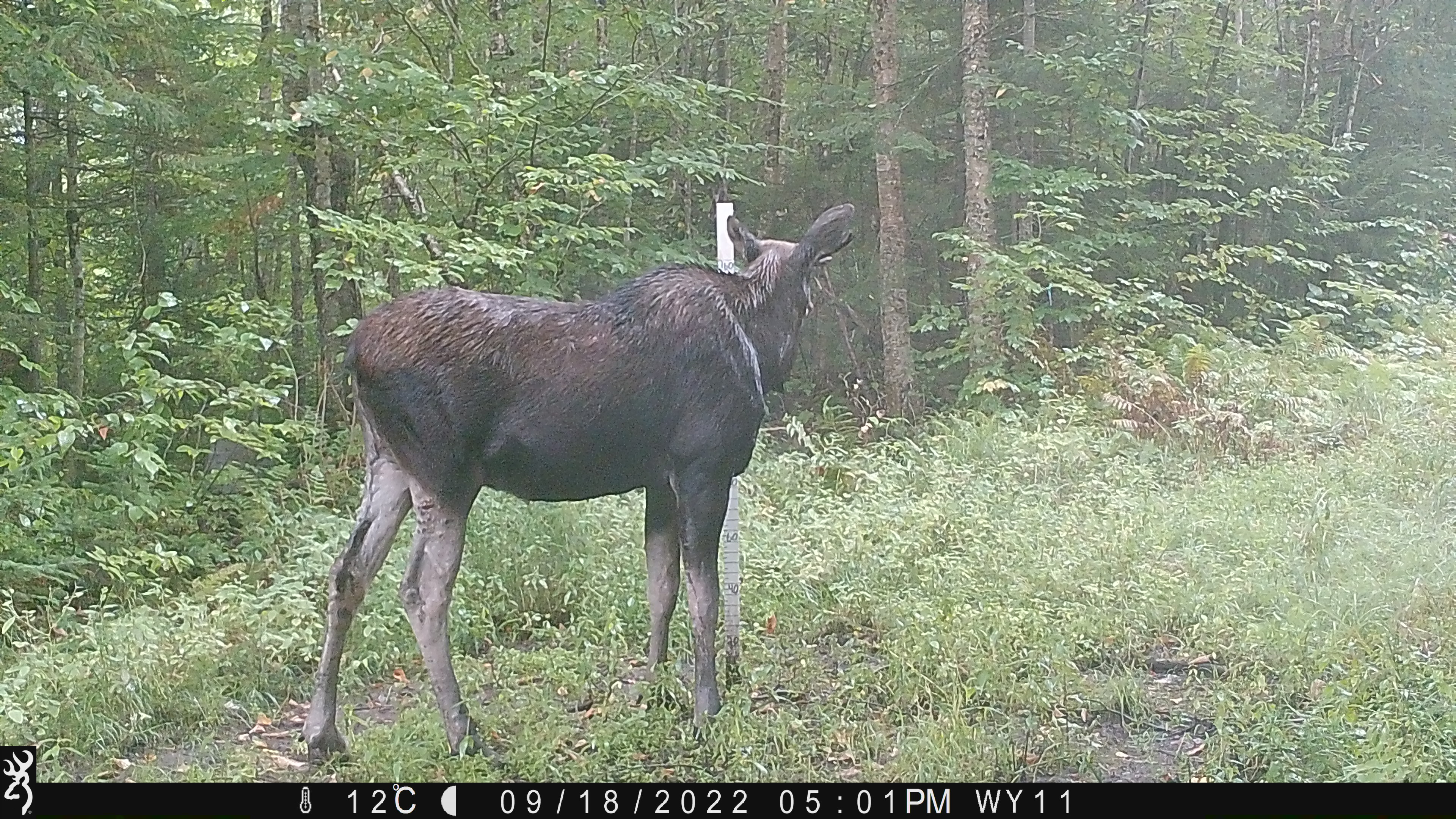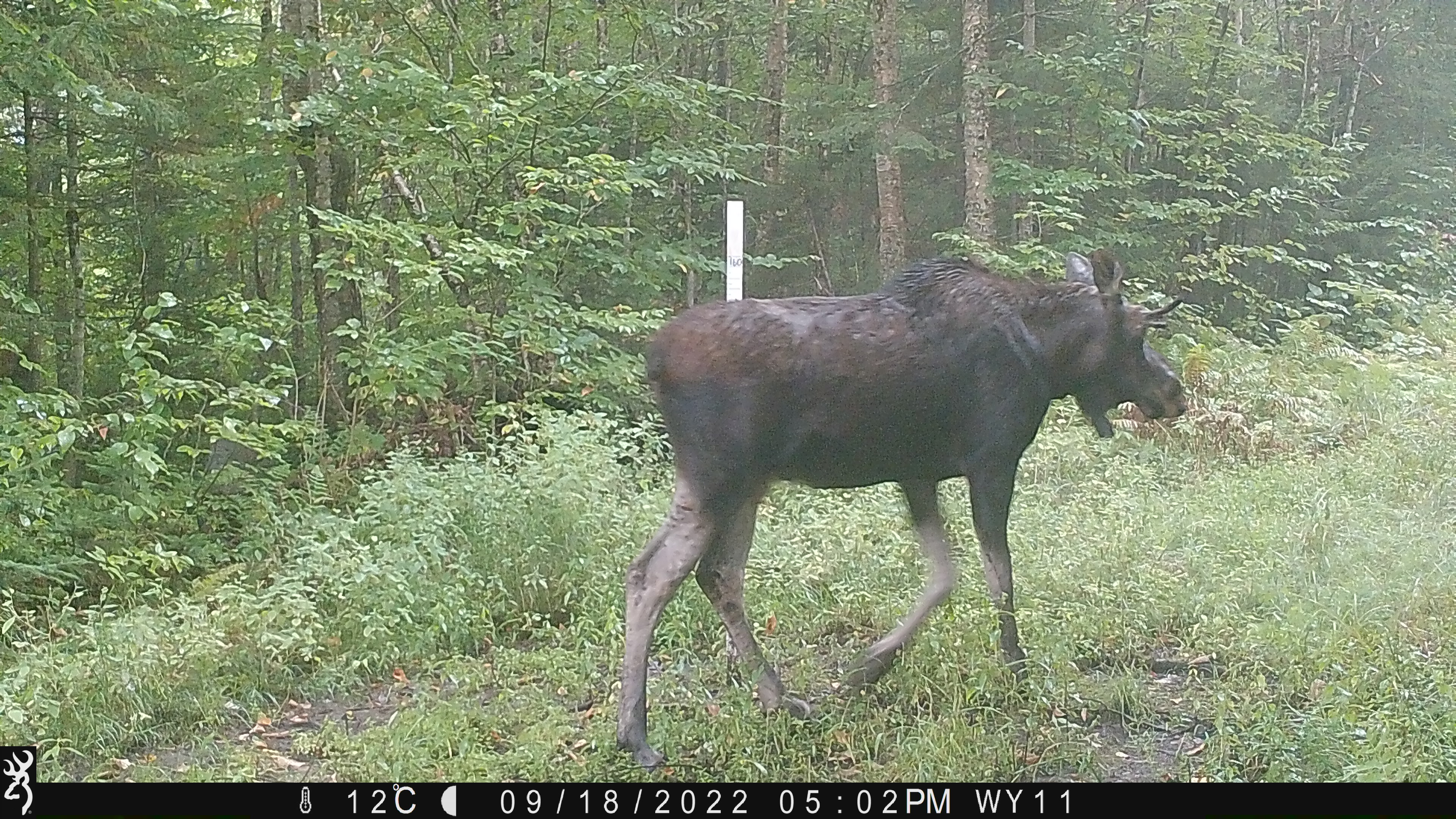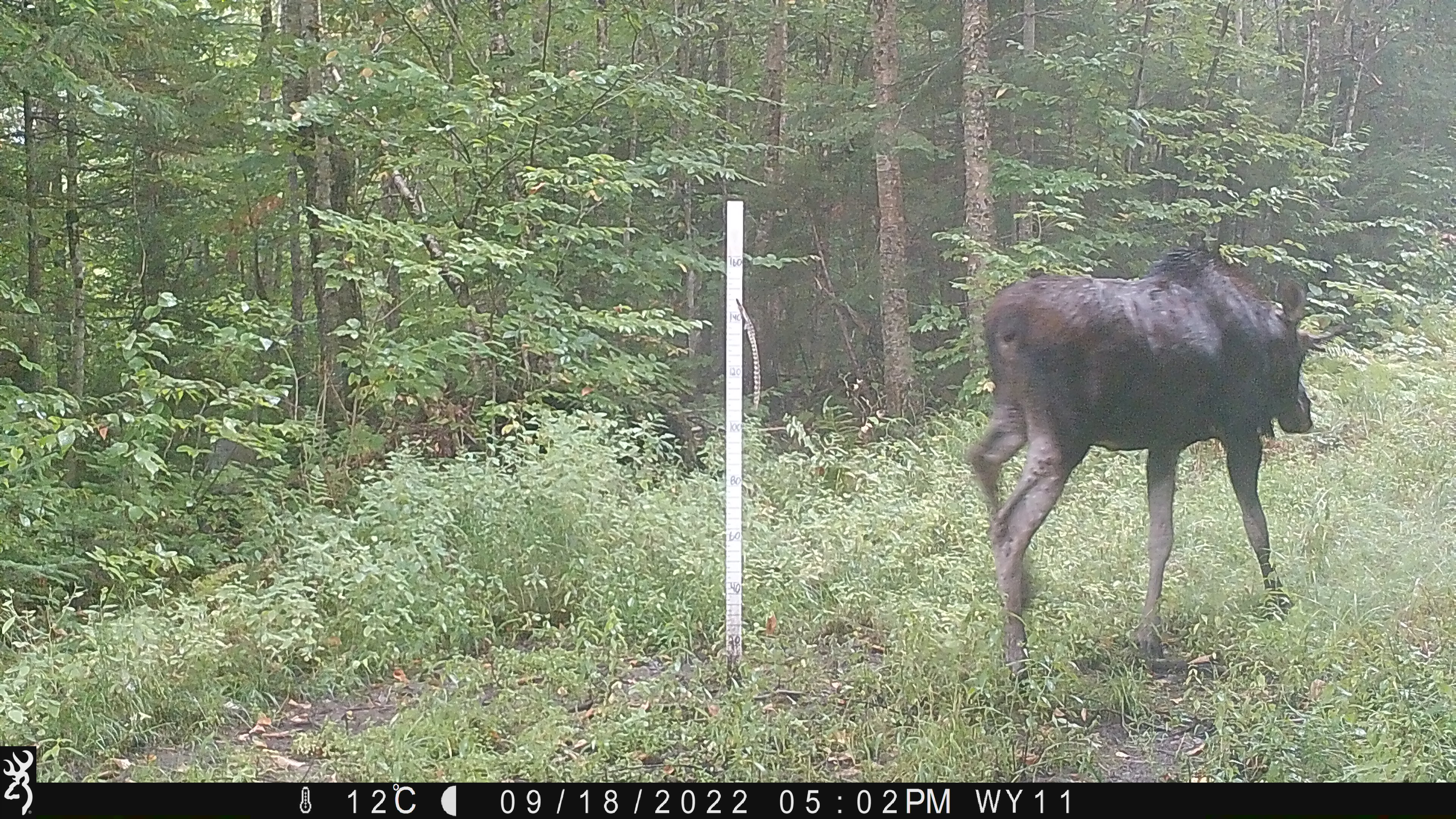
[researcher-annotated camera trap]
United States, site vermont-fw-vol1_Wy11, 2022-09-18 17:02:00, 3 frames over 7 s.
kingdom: Animalia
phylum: Chordata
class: Mammalia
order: Artiodactyla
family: Cervidae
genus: Alces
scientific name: Alces alces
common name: moose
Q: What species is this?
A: Moose (Alces alces).